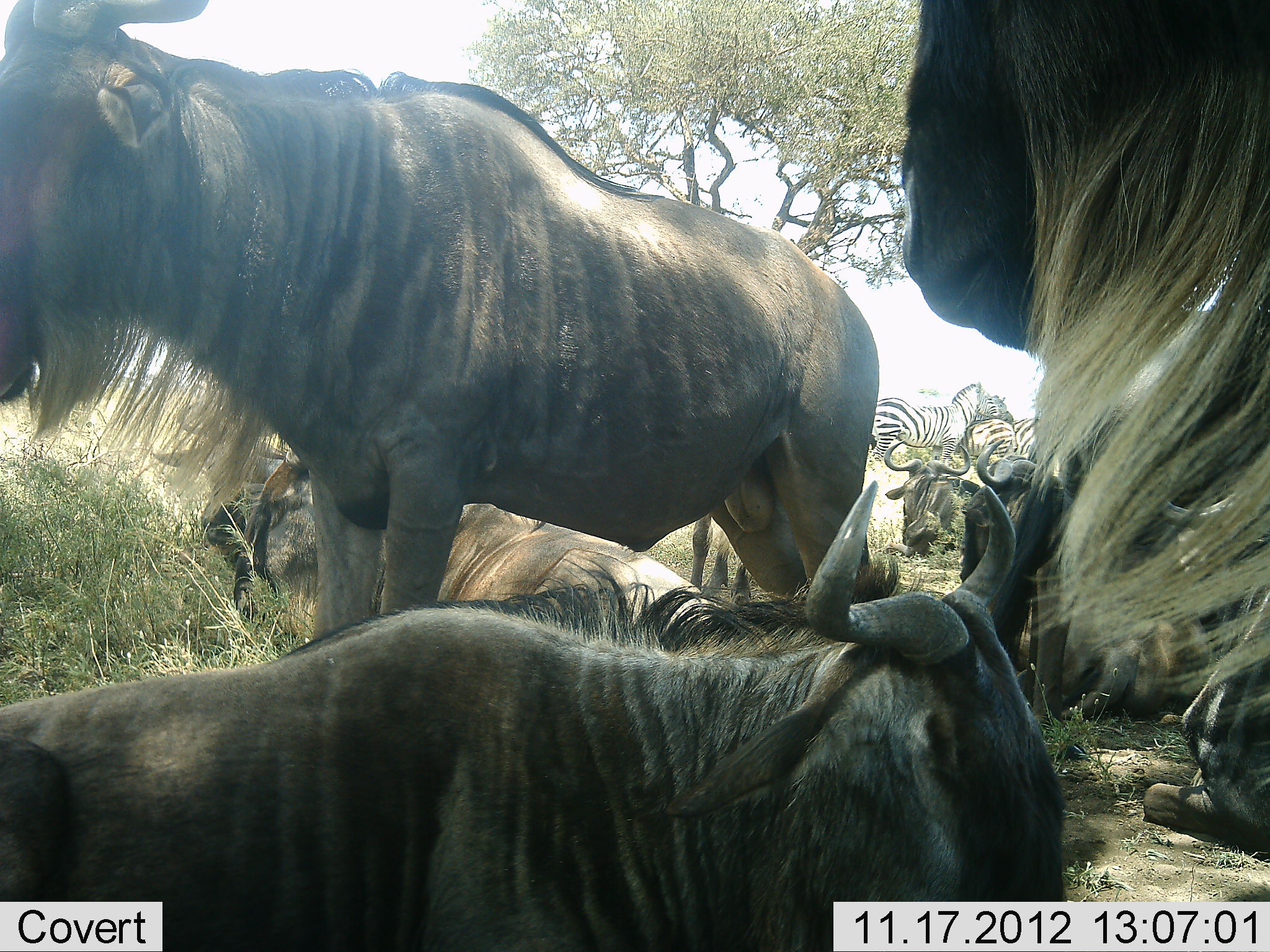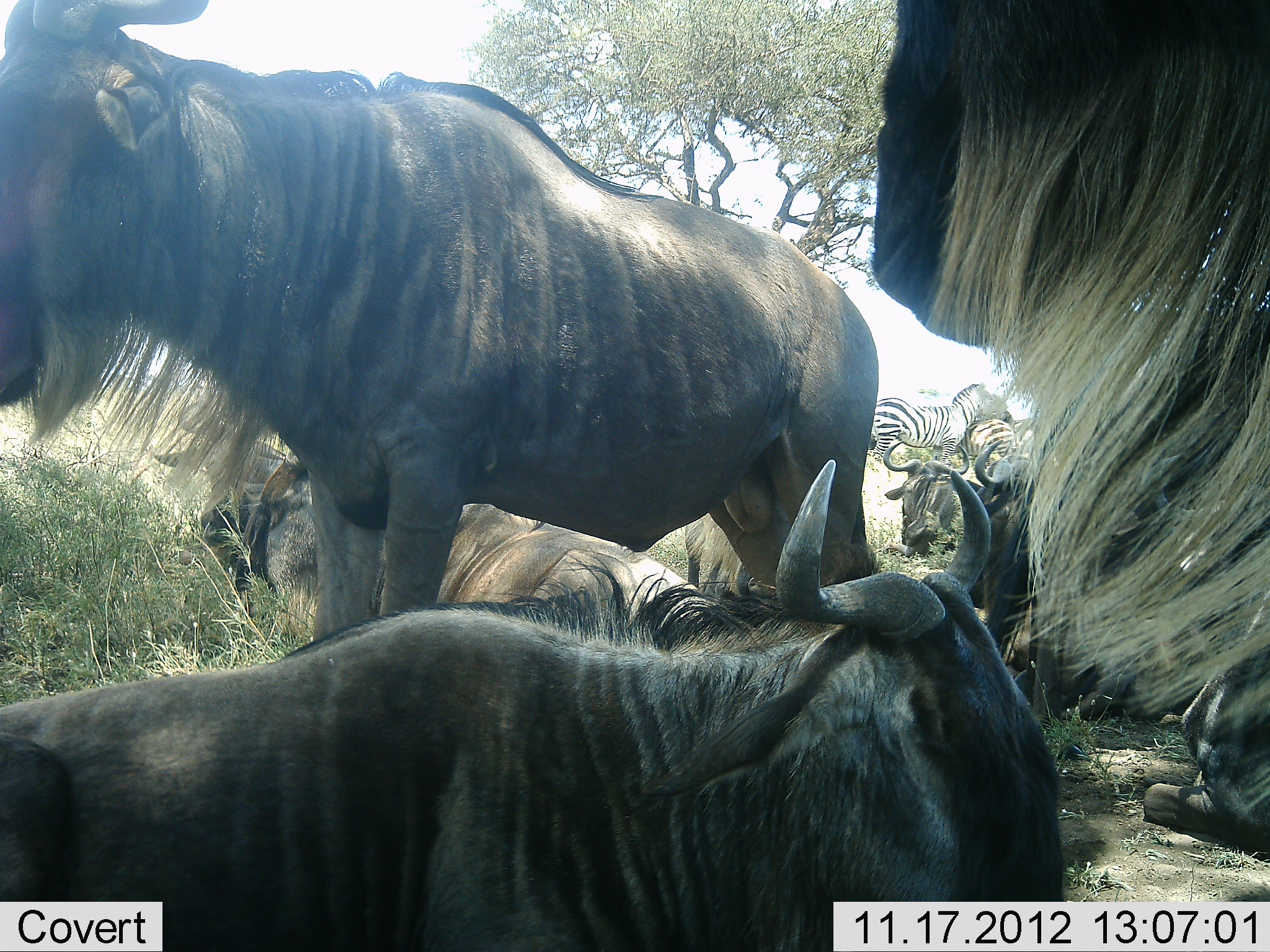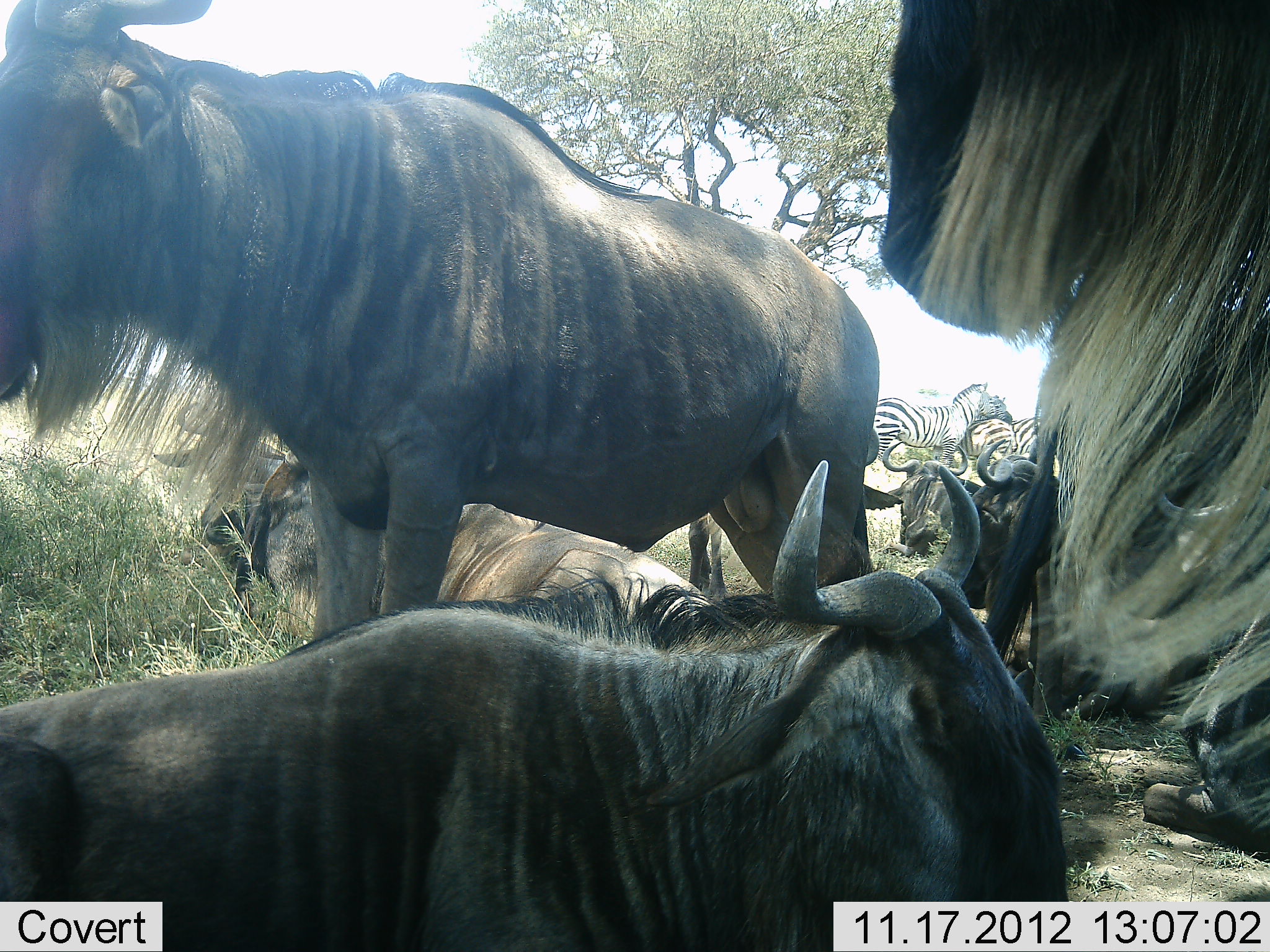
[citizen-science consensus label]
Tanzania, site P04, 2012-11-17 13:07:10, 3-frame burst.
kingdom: Animalia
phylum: Chordata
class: Mammalia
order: Artiodactyla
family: Bovidae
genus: Connochaetes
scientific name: Connochaetes taurinus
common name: blue wildebeest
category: wildebeest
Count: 6.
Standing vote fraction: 70%.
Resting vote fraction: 100%.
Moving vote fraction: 0%.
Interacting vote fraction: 0%.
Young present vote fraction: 0%.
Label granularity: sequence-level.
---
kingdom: Animalia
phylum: Chordata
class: Mammalia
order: Perissodactyla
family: Equidae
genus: Equus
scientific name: Equus quagga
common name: plains zebra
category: zebra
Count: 3.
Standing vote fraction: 80%.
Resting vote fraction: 30%.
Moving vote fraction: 0%.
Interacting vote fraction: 10%.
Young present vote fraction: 0%.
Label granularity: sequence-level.